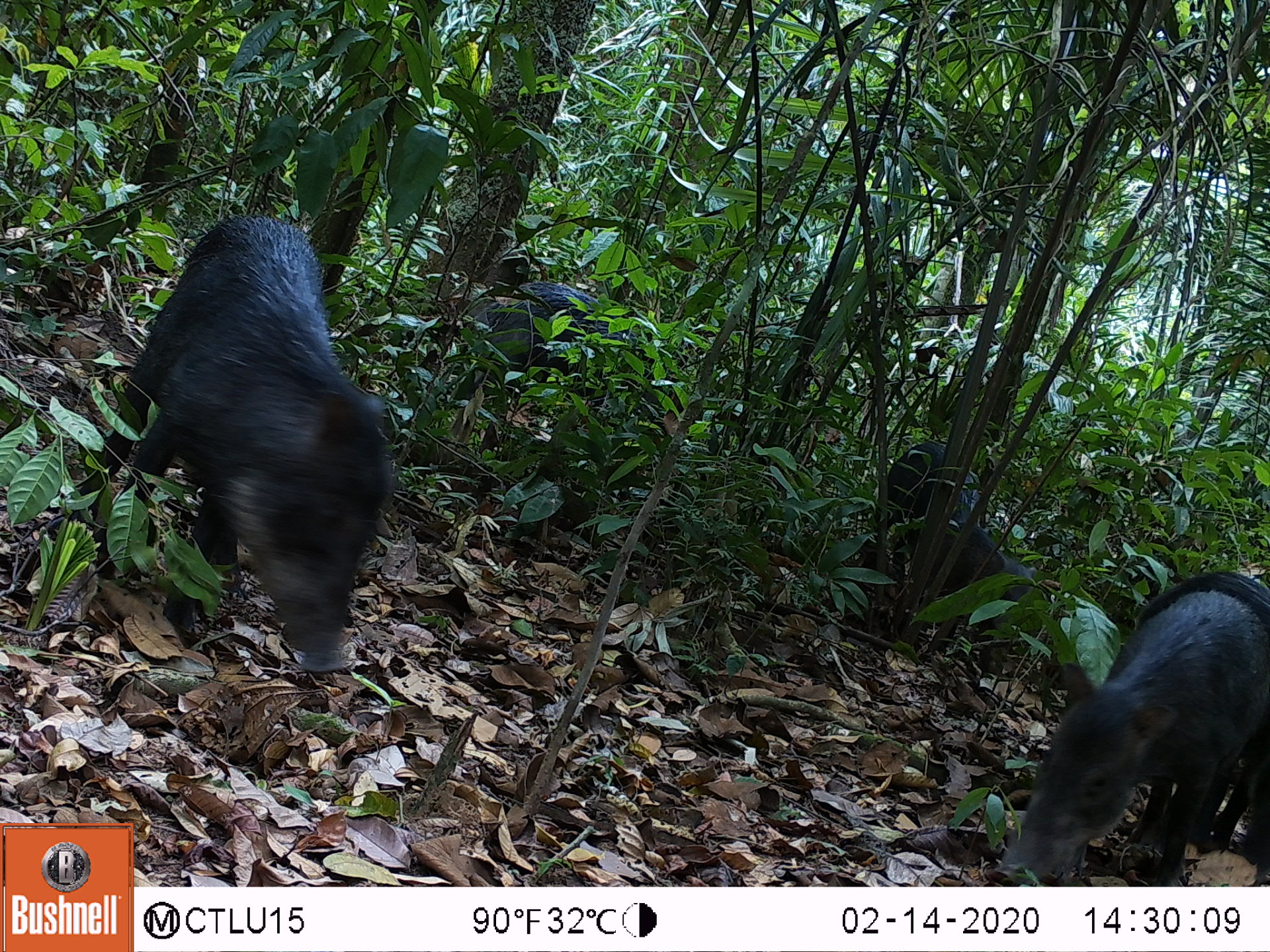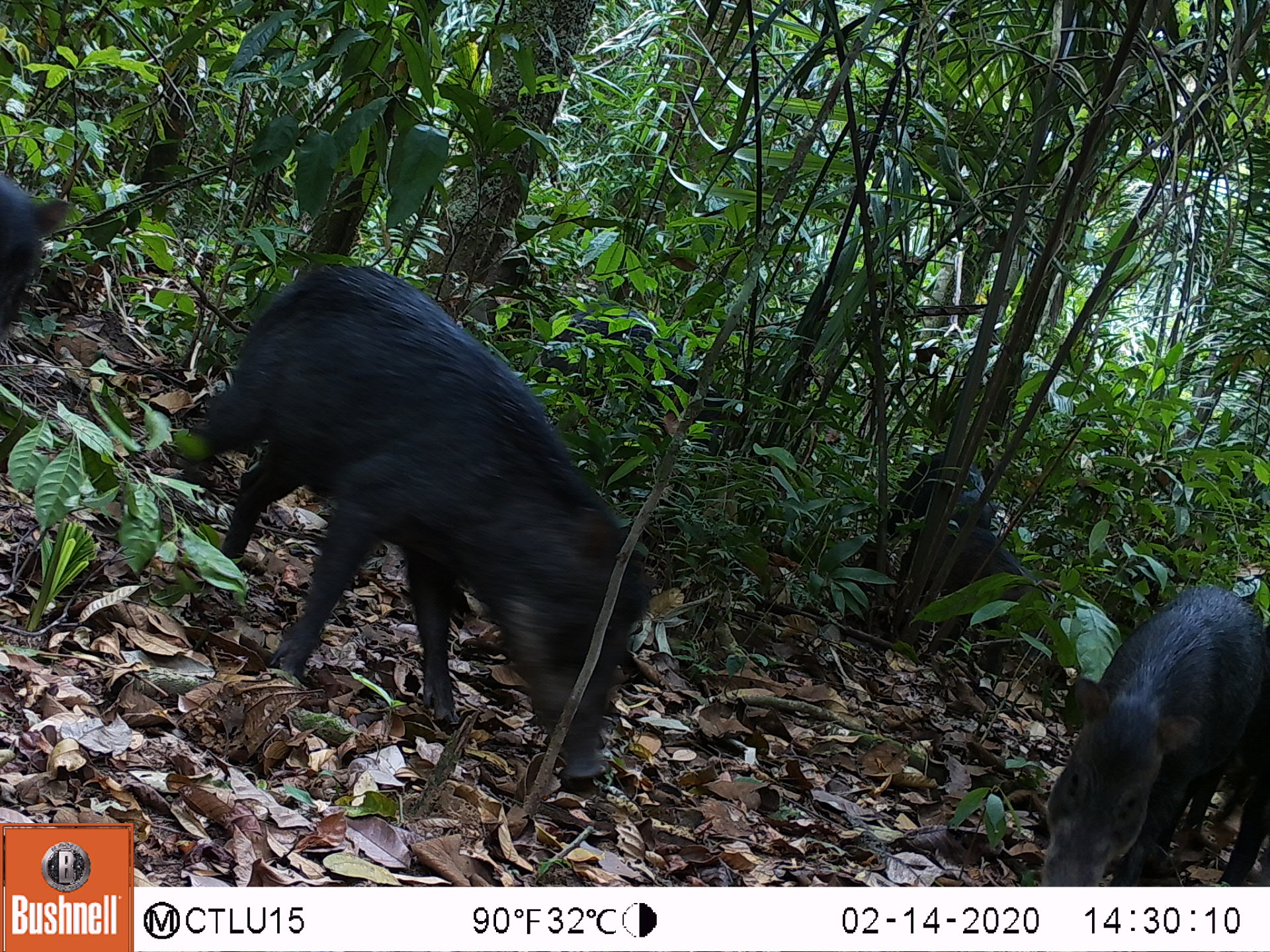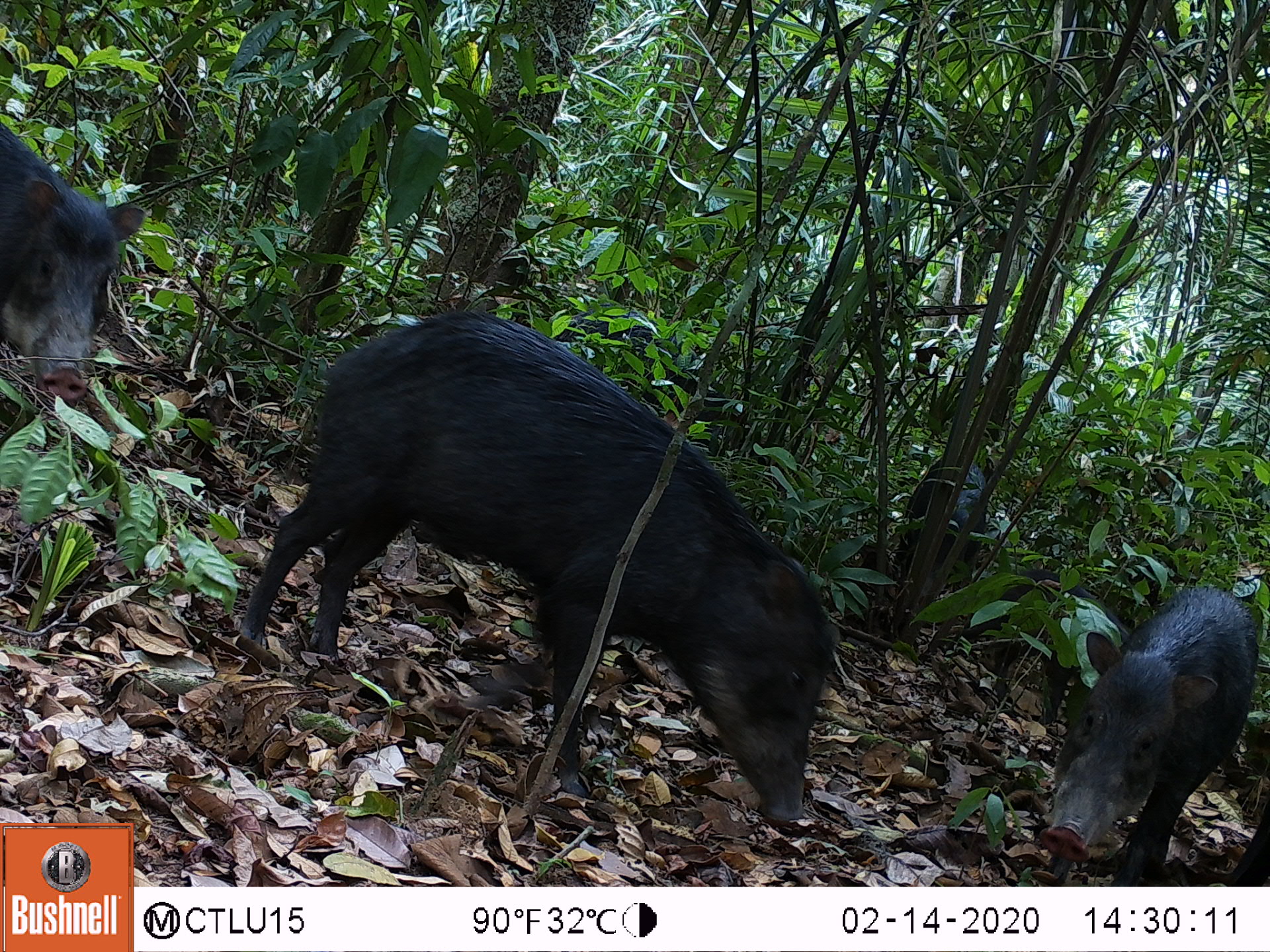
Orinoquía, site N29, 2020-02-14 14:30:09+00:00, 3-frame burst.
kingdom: Animalia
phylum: Chordata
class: Mammalia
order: Artiodactyla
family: Tayassuidae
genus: Tayassu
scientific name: Tayassu pecari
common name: white-lipped peccary